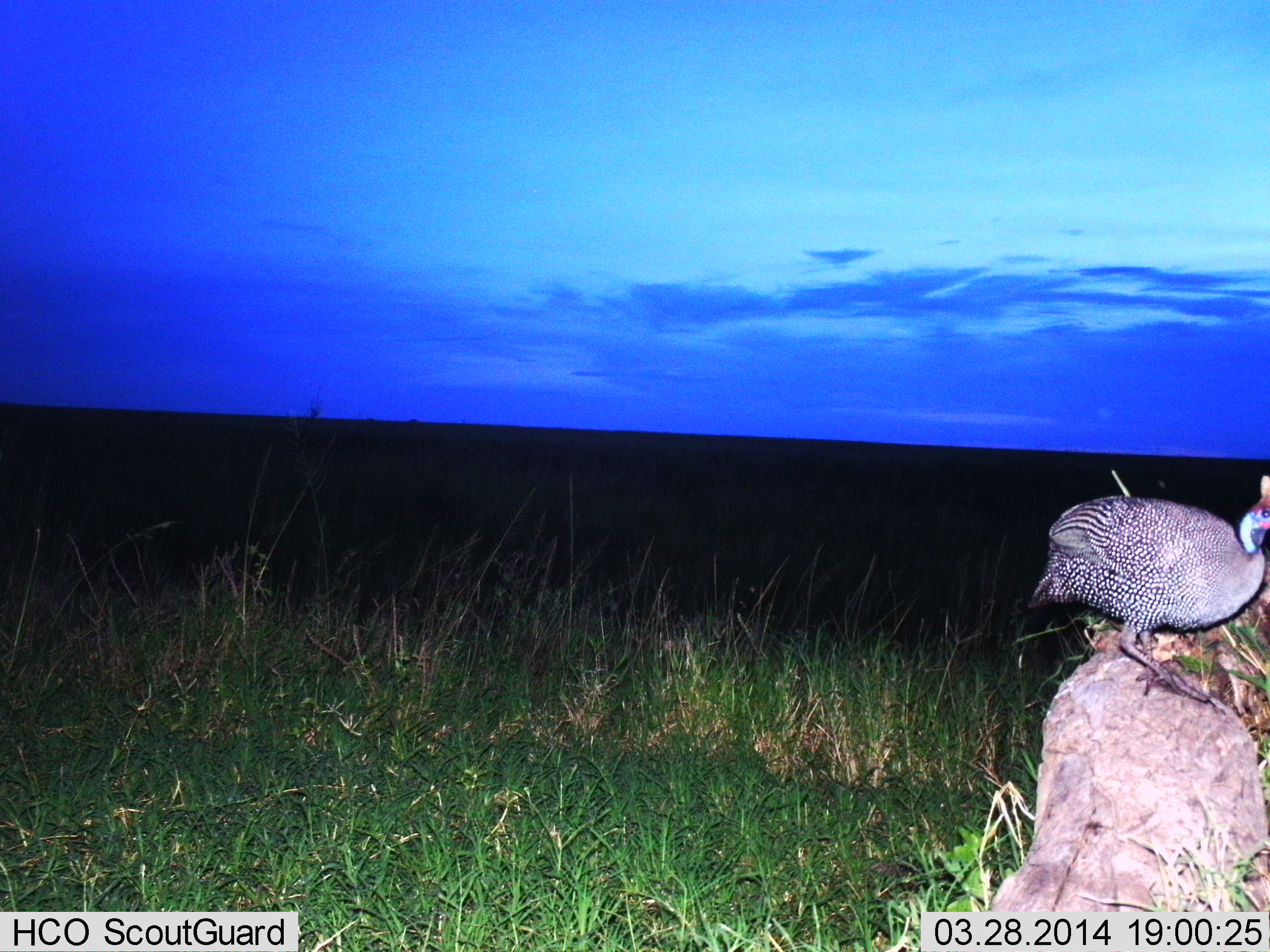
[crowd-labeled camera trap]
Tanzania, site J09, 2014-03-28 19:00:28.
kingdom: Animalia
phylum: Chordata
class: Aves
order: Galliformes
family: Numididae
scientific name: Numididae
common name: guinea fowl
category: guineafowl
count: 1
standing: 80%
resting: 10%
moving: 10%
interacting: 0%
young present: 0%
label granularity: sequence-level